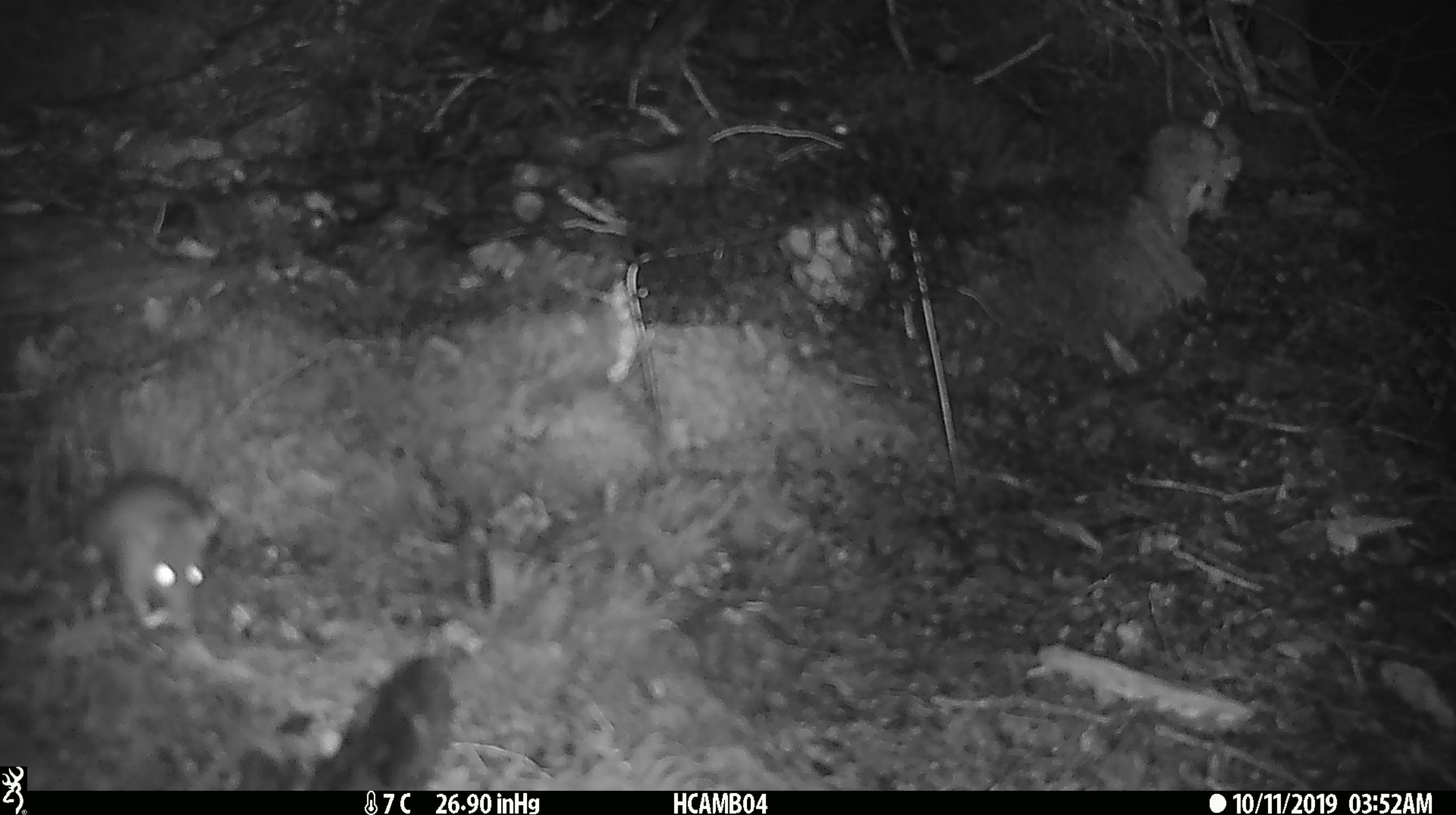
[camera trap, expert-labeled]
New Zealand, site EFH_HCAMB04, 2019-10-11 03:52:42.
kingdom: Animalia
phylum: Chordata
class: Mammalia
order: Rodentia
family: Muridae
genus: Rattus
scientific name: Rattus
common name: rat